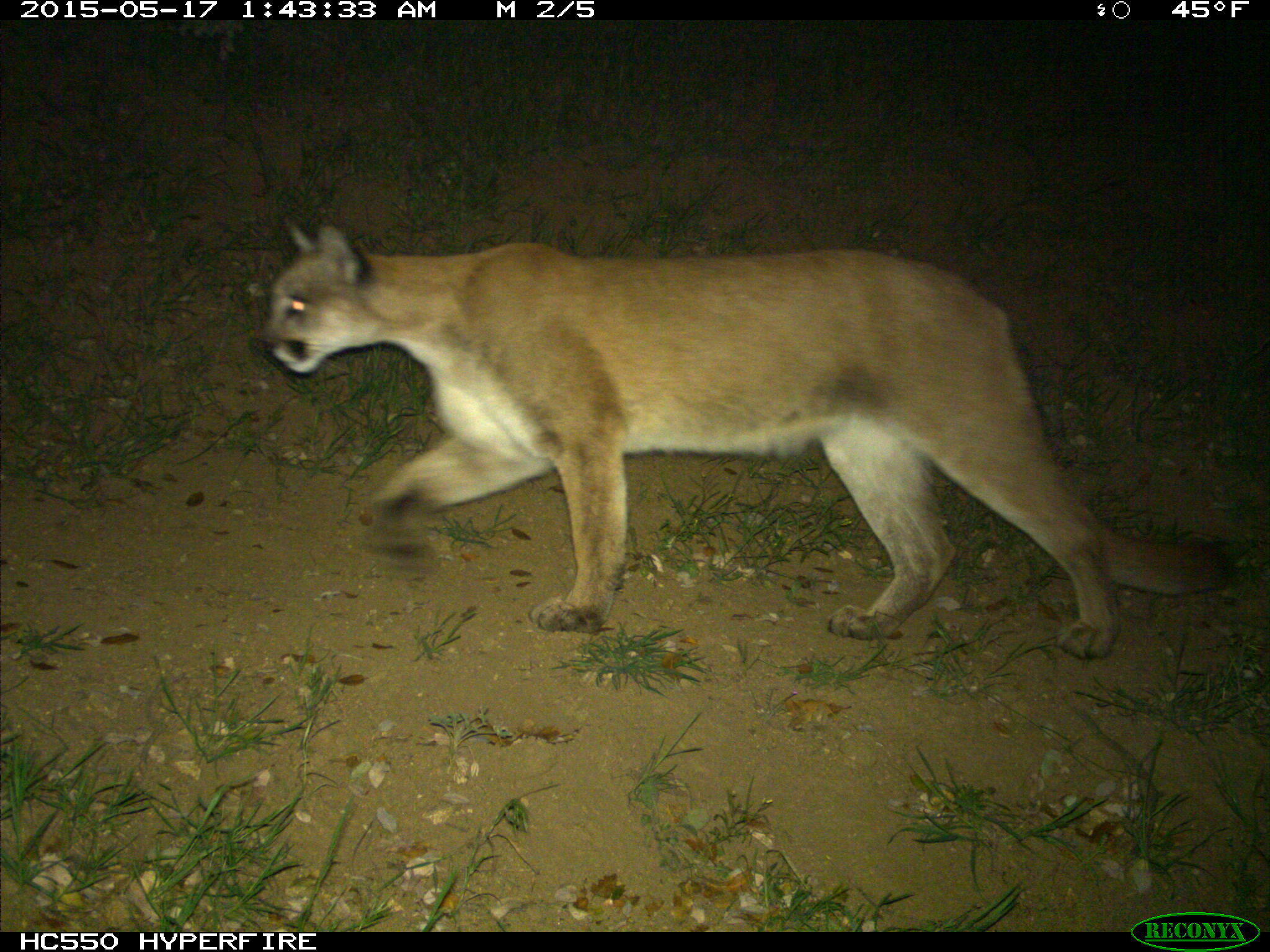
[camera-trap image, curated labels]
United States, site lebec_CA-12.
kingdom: Animalia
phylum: Chordata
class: Mammalia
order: Carnivora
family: Felidae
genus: Puma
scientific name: Puma concolor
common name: mountain lion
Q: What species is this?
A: Puma concolor (mountain lion).